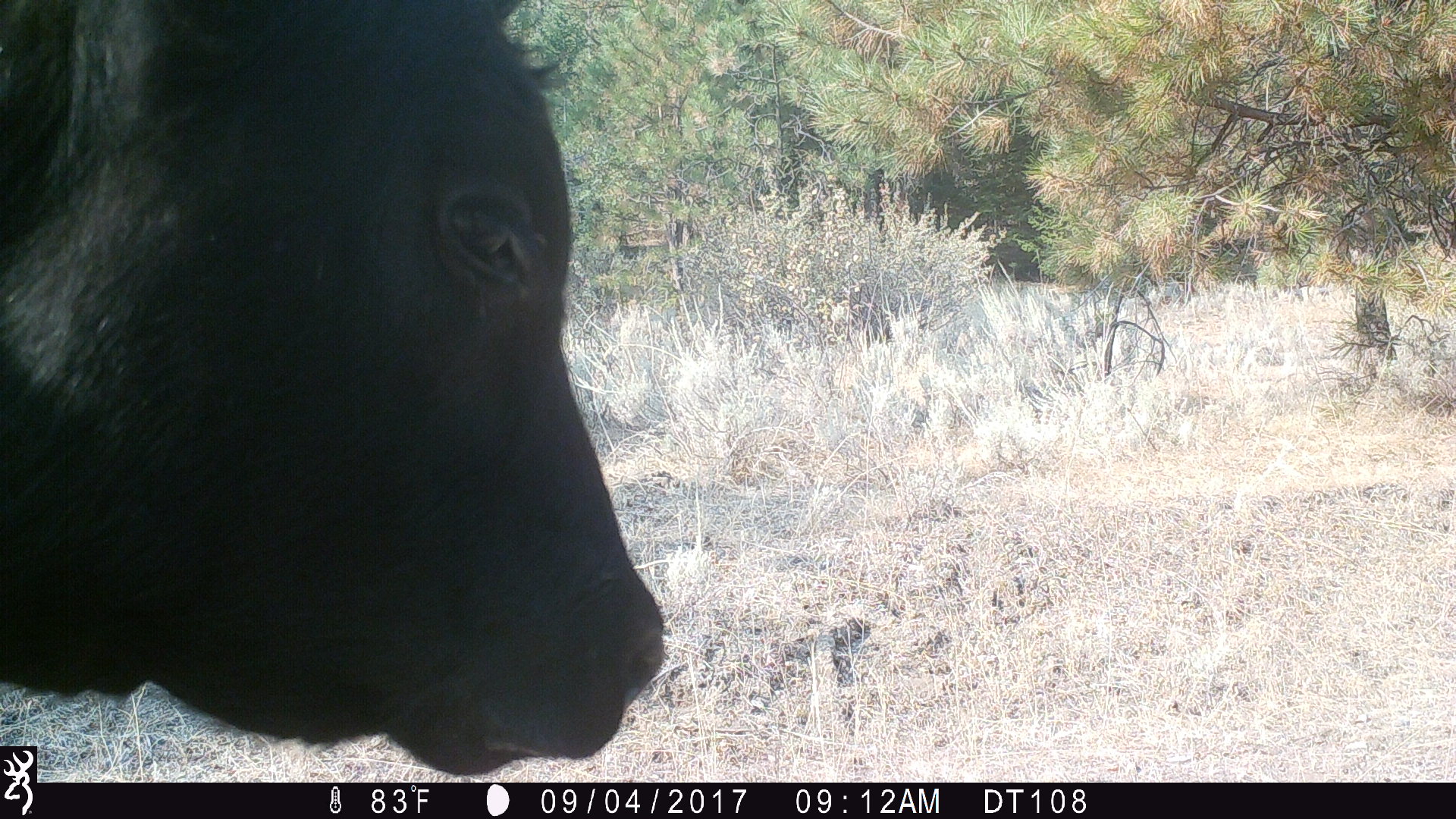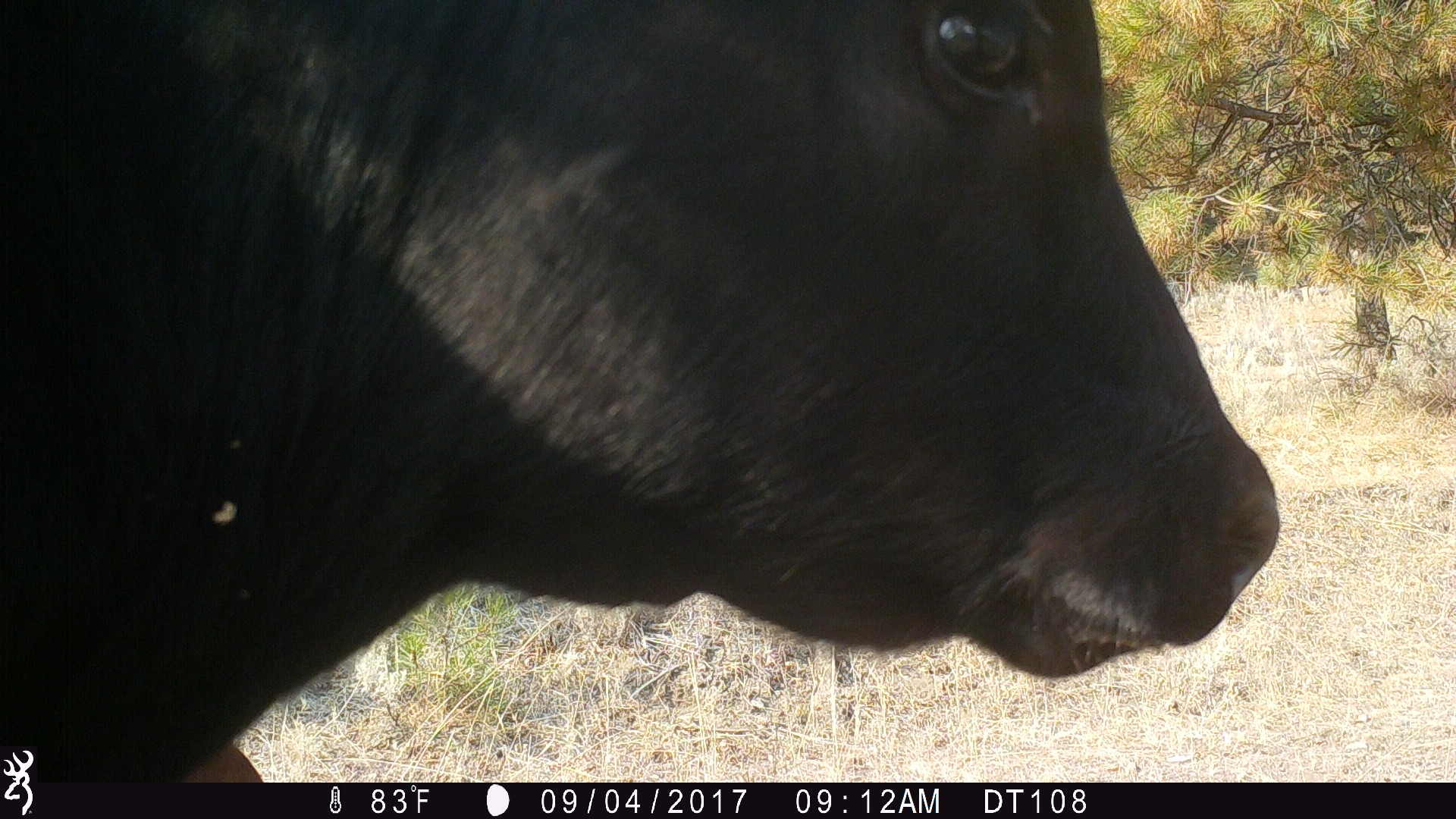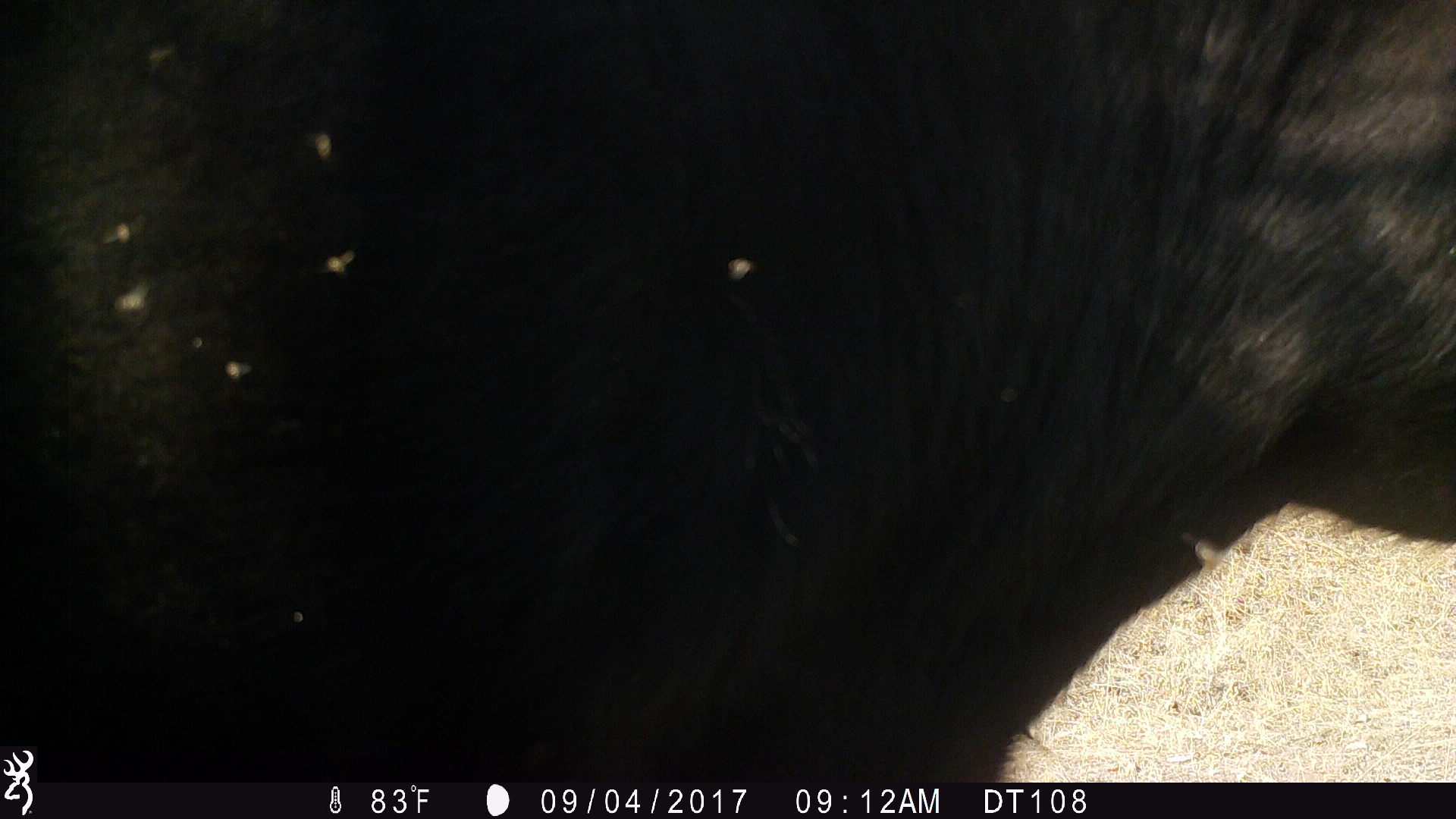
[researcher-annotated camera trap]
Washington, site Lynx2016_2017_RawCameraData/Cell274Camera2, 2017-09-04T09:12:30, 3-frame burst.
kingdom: Animalia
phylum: Chordata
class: Mammalia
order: Artiodactyla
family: Bovidae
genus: Bos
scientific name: Bos taurus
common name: domestic cattle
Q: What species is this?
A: Domestic cattle (Bos taurus).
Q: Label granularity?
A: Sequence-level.